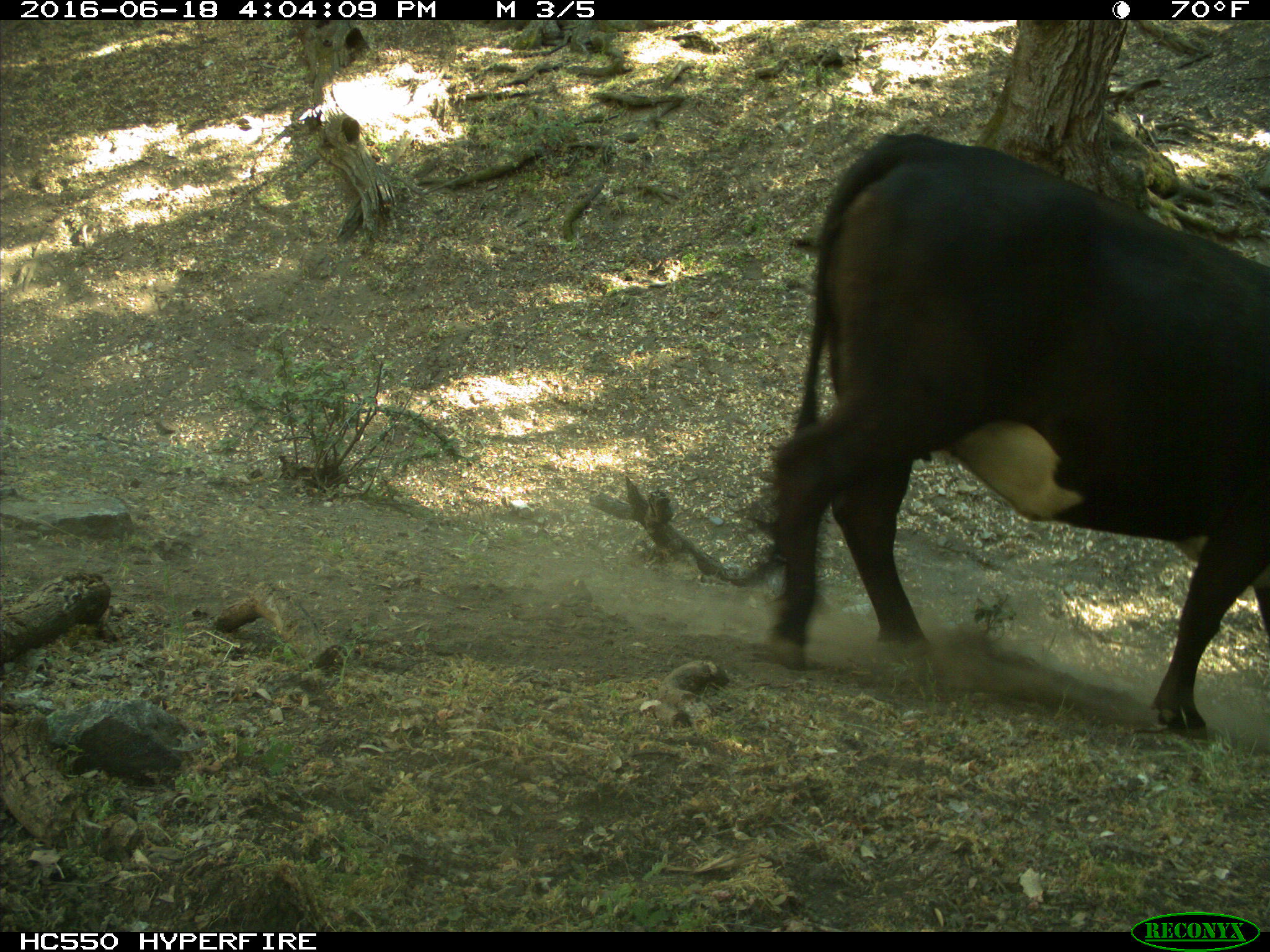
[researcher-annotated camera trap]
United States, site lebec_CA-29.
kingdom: Animalia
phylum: Chordata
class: Mammalia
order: Artiodactyla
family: Bovidae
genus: Bos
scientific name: Bos taurus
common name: domestic cow